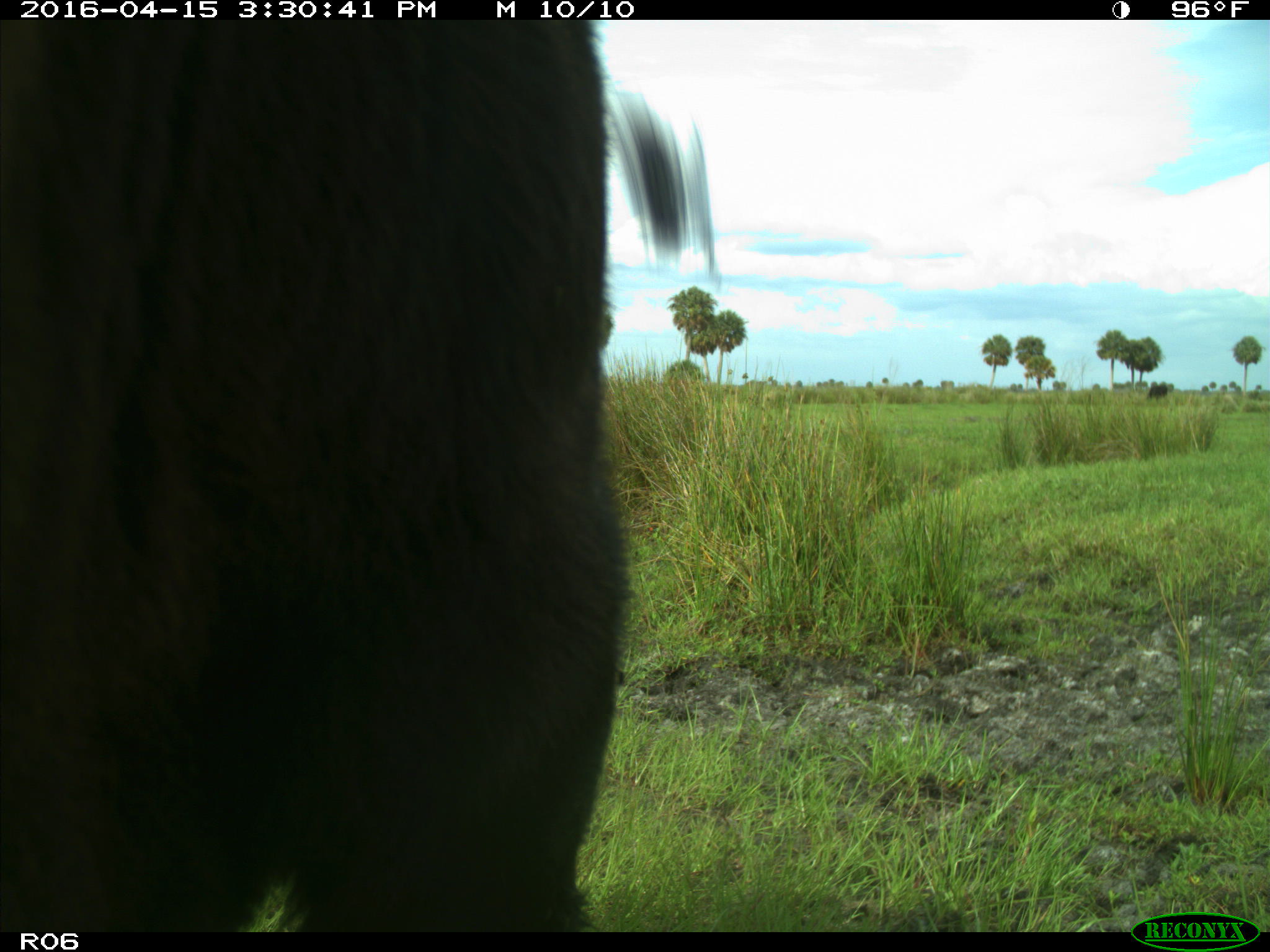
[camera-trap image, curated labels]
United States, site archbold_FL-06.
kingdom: Animalia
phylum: Chordata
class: Mammalia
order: Artiodactyla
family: Bovidae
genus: Bos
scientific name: Bos taurus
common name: domestic cow